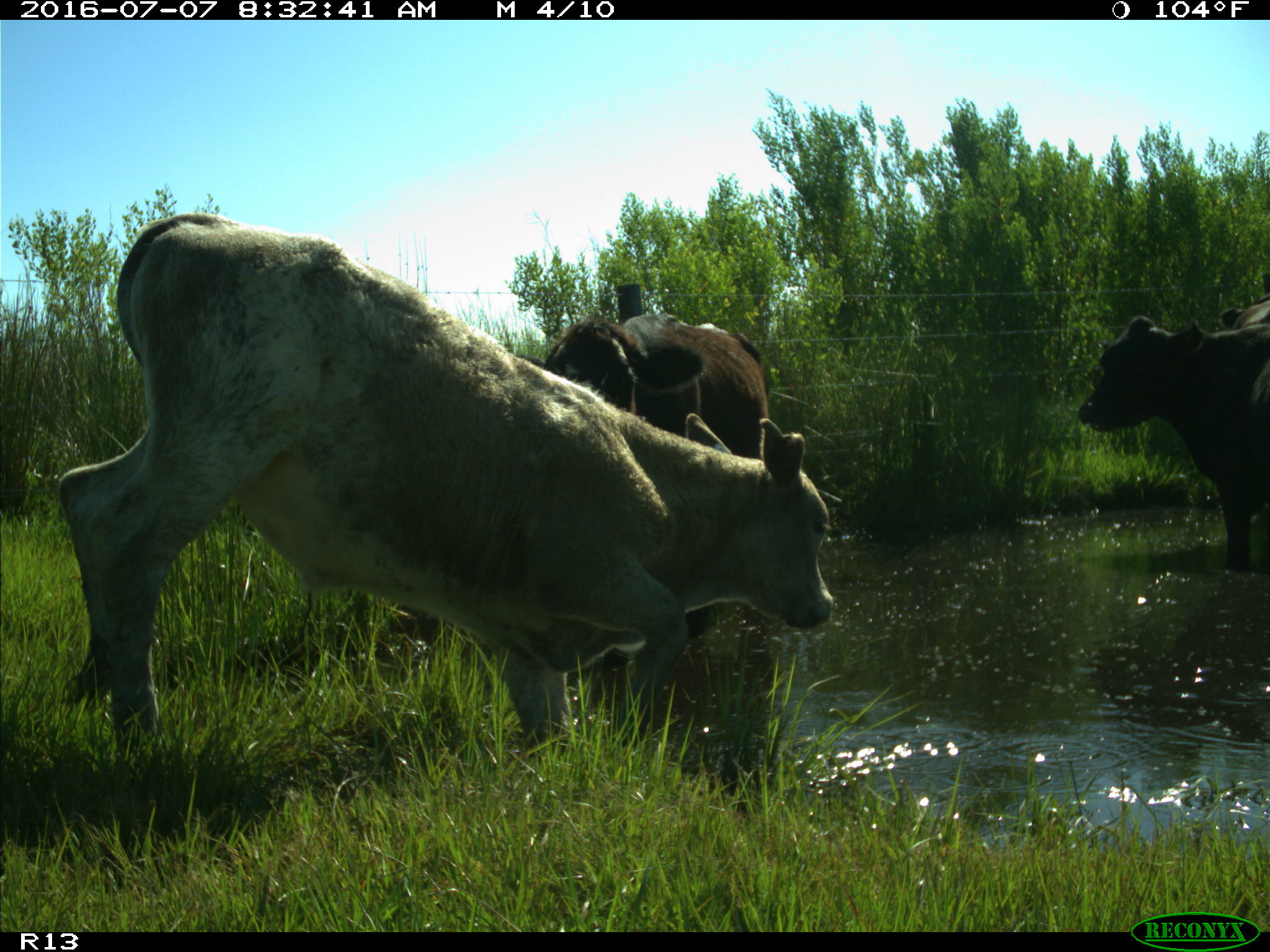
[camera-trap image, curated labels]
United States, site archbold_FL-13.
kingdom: Animalia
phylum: Chordata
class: Mammalia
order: Artiodactyla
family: Bovidae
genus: Bos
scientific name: Bos taurus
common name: domestic cow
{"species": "Bos taurus (domestic cow)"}